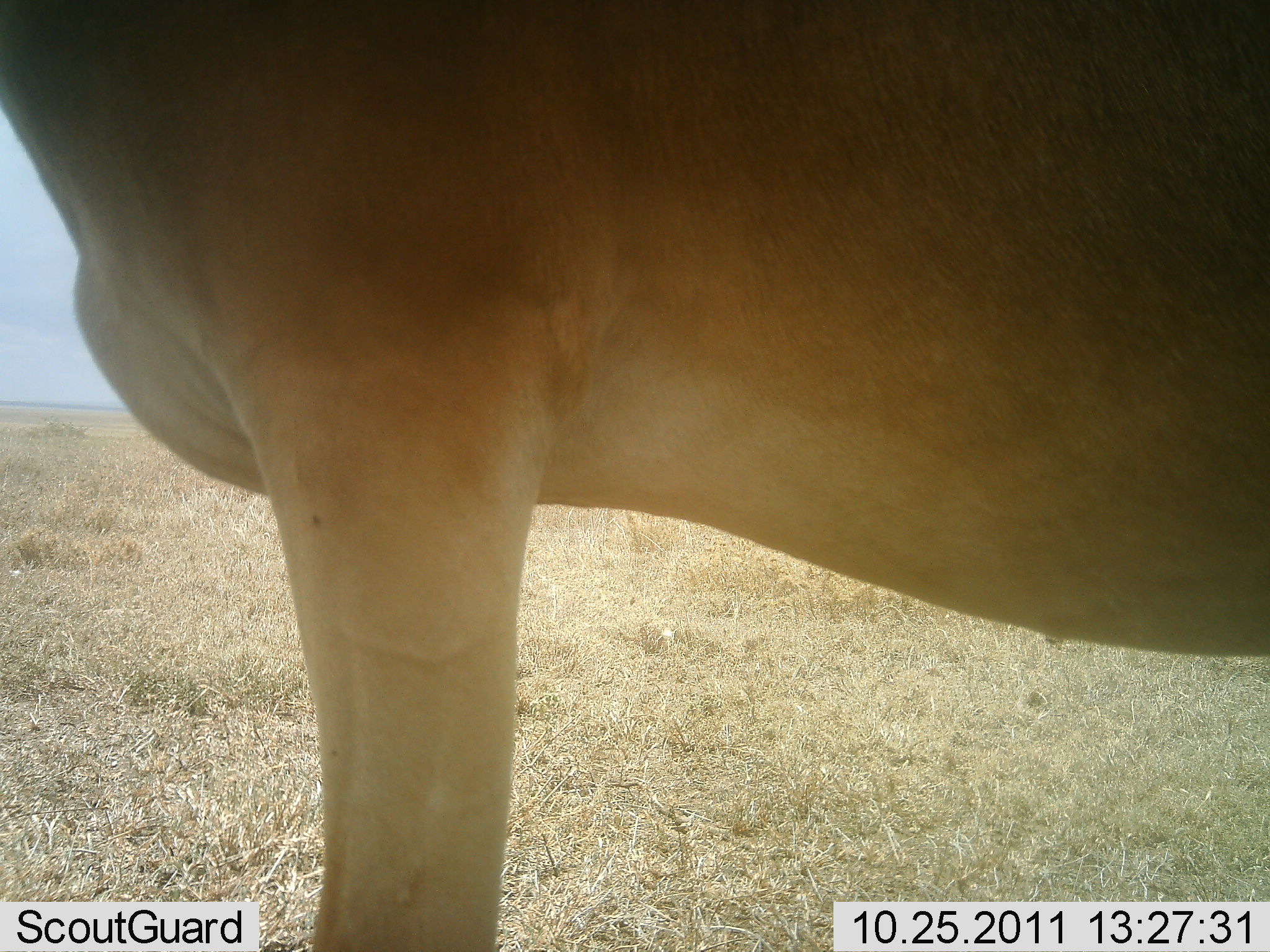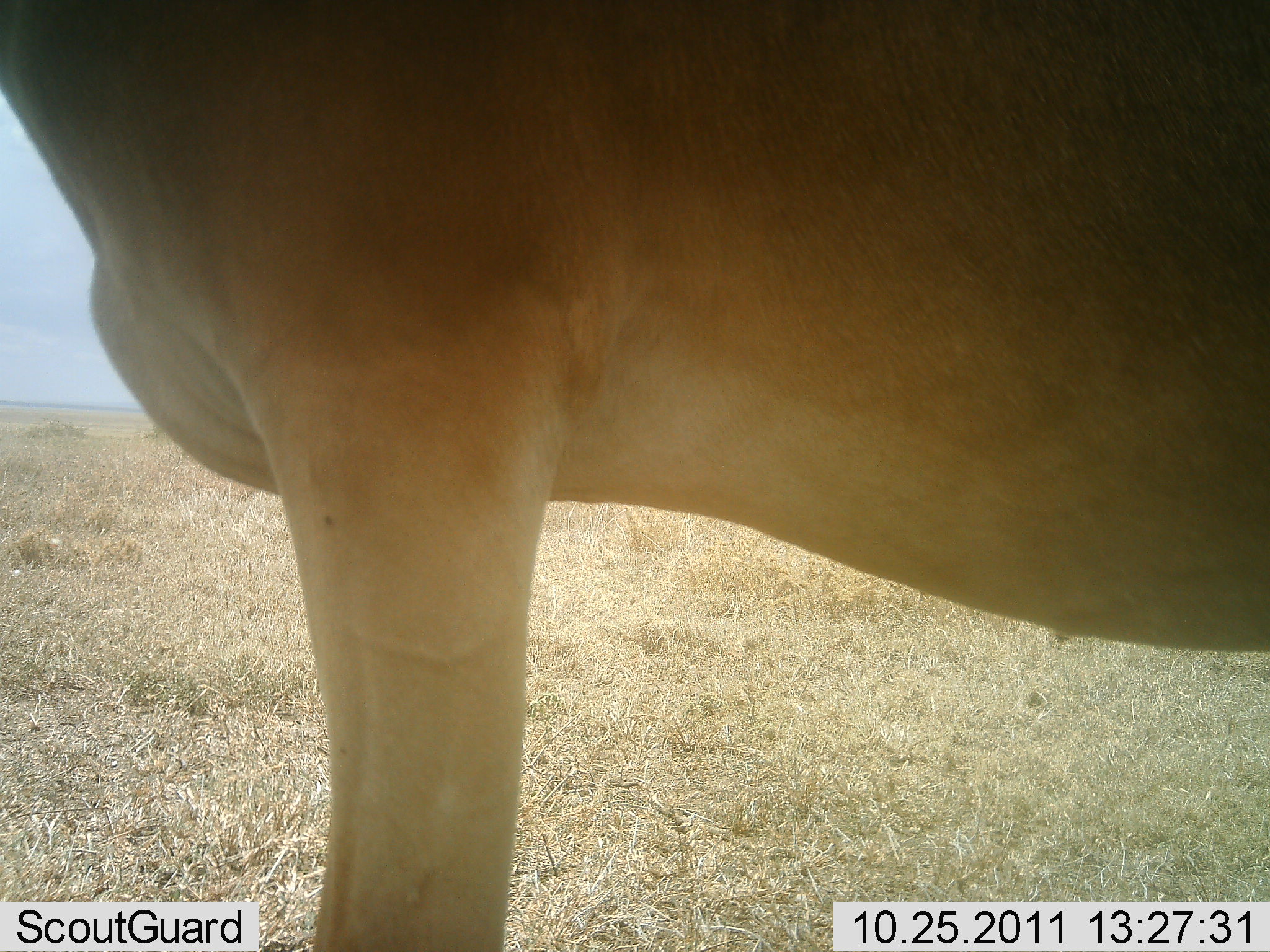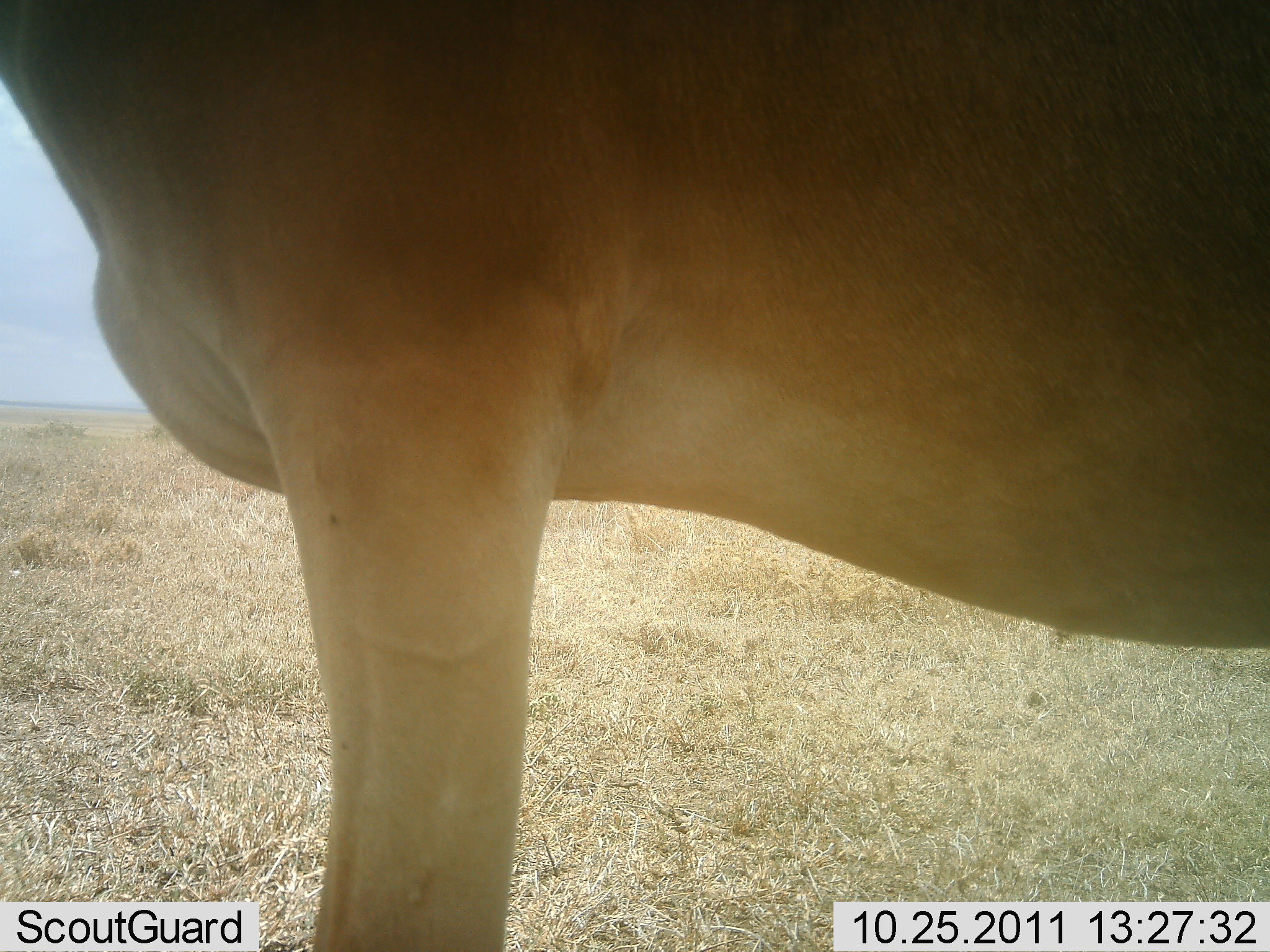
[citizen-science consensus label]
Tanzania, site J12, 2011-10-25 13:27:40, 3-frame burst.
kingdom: Animalia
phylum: Chordata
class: Mammalia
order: Artiodactyla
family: Bovidae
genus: Alcelaphus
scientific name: Alcelaphus buselaphus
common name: hartebeest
Hartebeest (Alcelaphus buselaphus), count 1. Behavior (volunteer vote fractions): standing 100%, resting 0%, moving 0%, interacting 0%. Young present (vote fraction): 0%. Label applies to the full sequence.